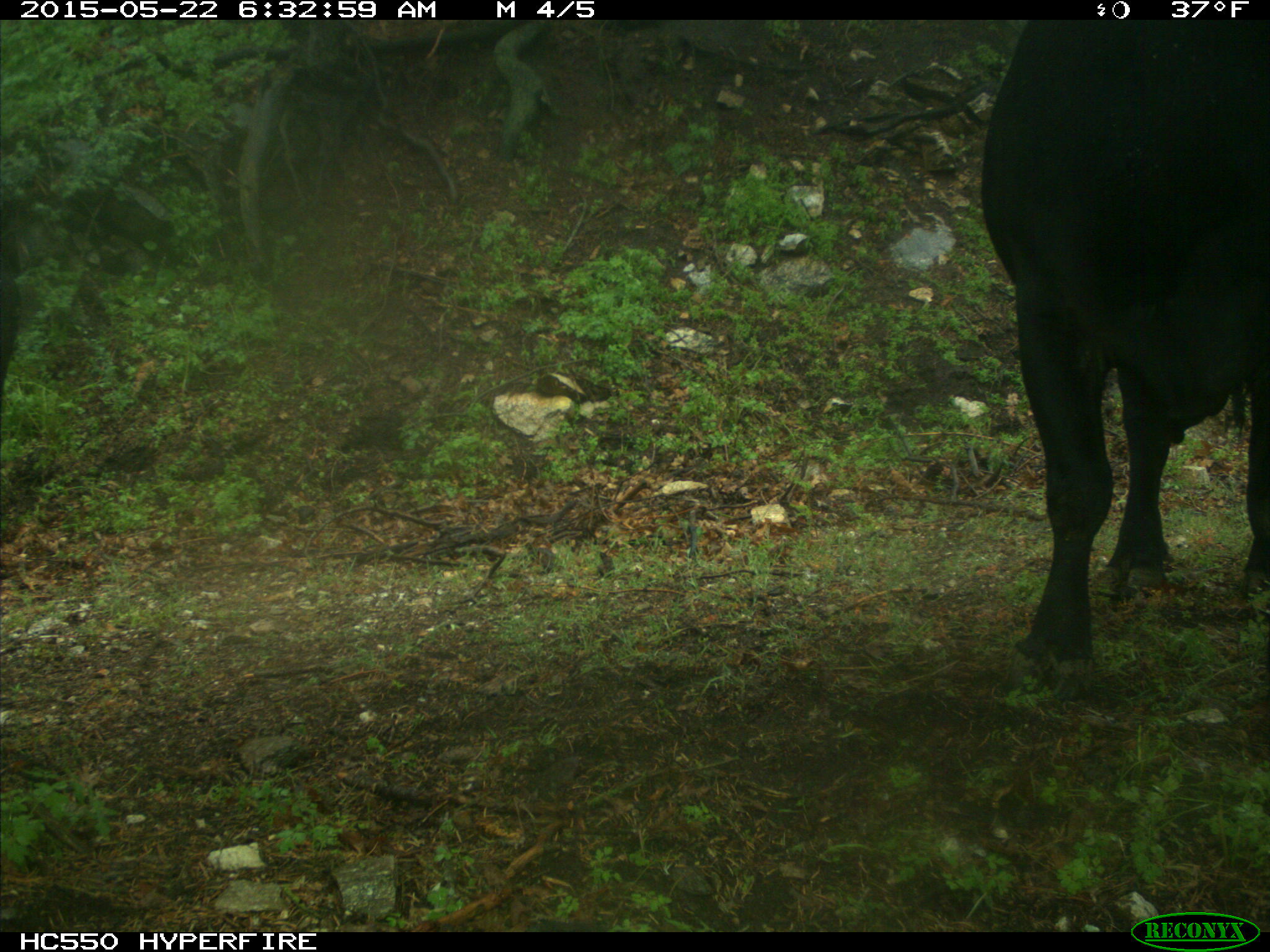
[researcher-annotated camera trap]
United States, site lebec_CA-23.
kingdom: Animalia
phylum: Chordata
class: Mammalia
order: Artiodactyla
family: Bovidae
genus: Bos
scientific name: Bos taurus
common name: domestic cow